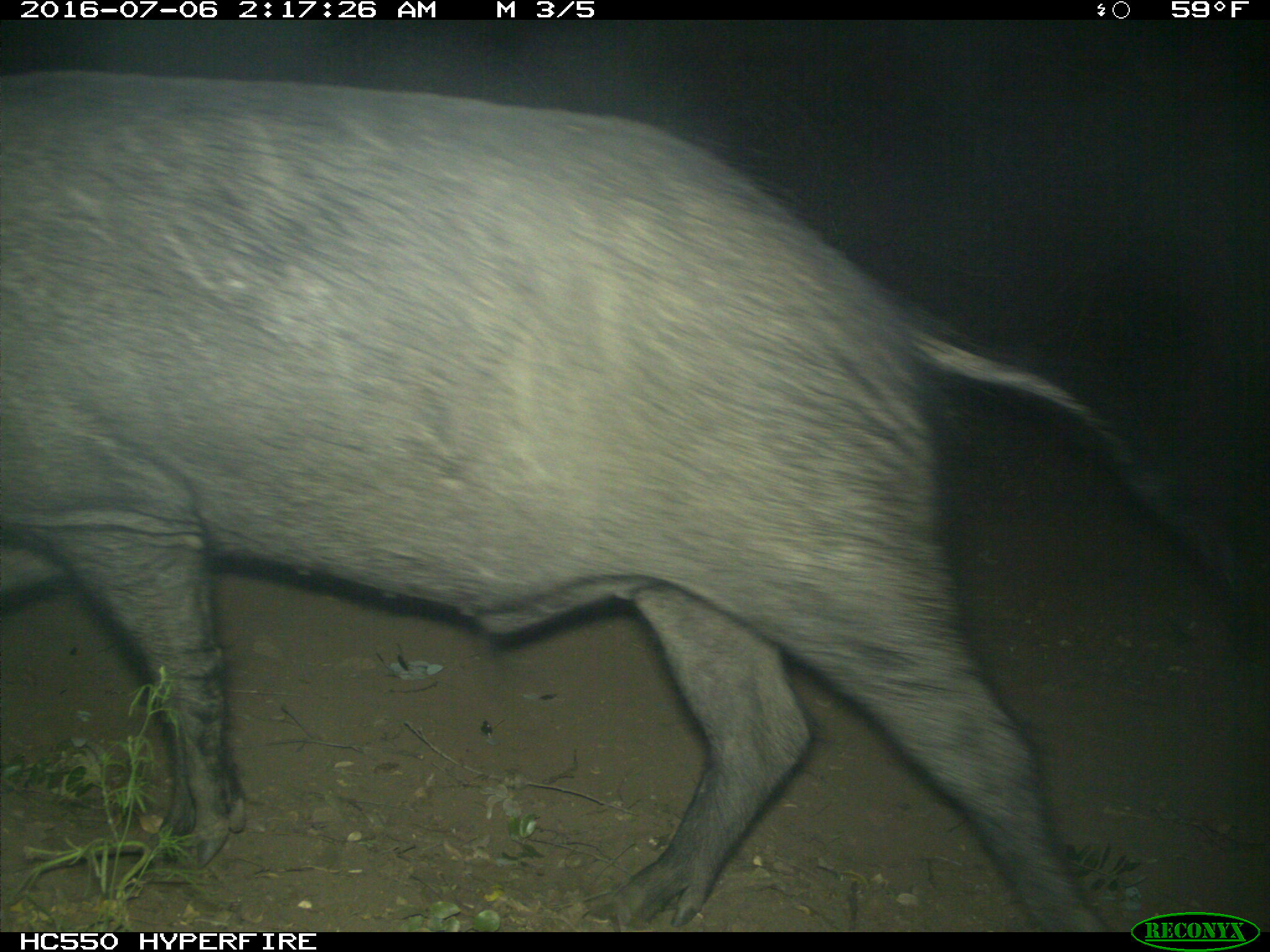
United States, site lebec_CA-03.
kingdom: Animalia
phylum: Chordata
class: Mammalia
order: Artiodactyla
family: Suidae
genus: Sus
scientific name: Sus scrofa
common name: wild boar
Sus scrofa (wild boar).